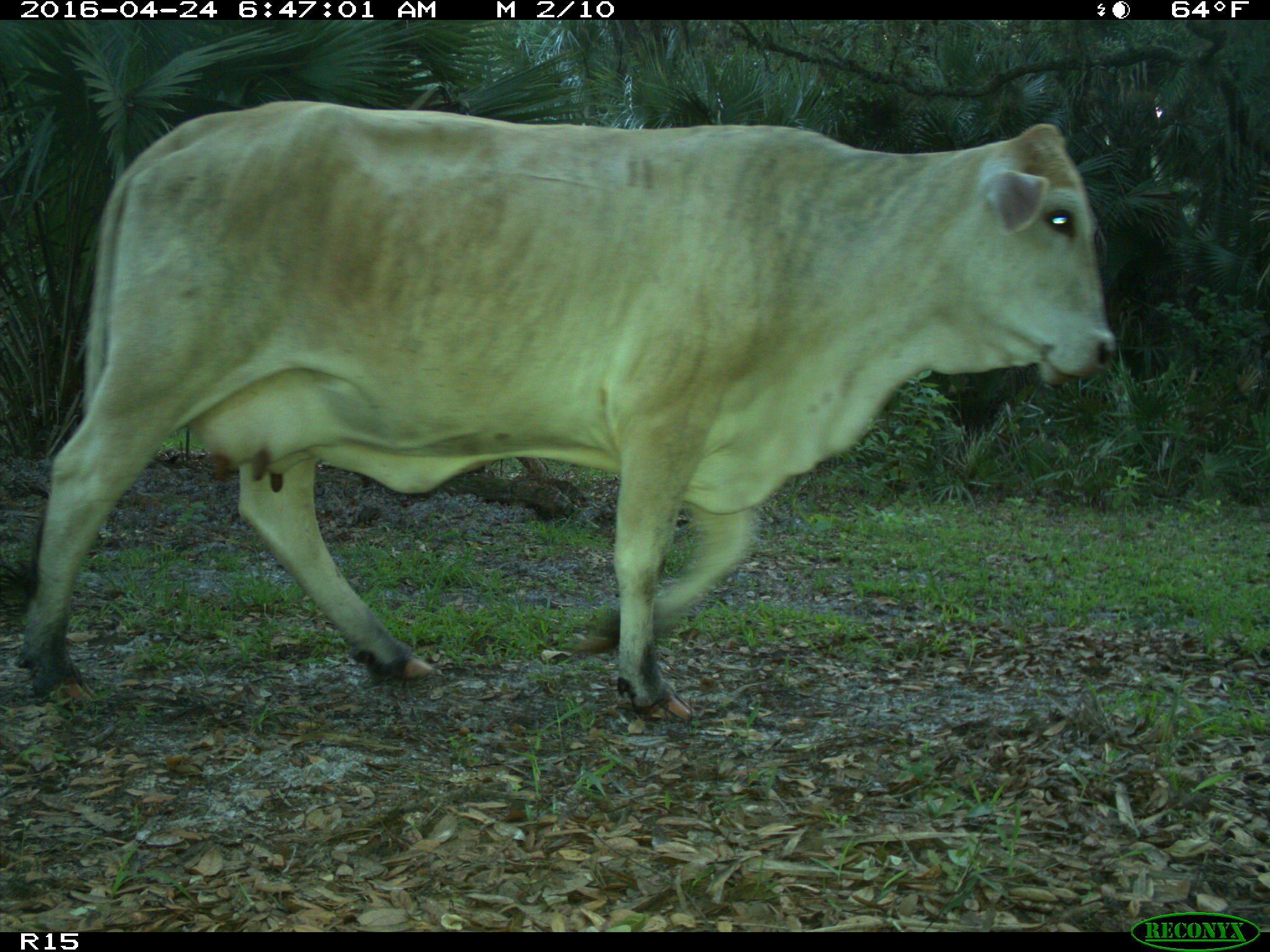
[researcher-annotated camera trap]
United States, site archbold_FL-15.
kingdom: Animalia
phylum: Chordata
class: Mammalia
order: Artiodactyla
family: Bovidae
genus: Bos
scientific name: Bos taurus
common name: domestic cow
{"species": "Bos taurus (domestic cow)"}